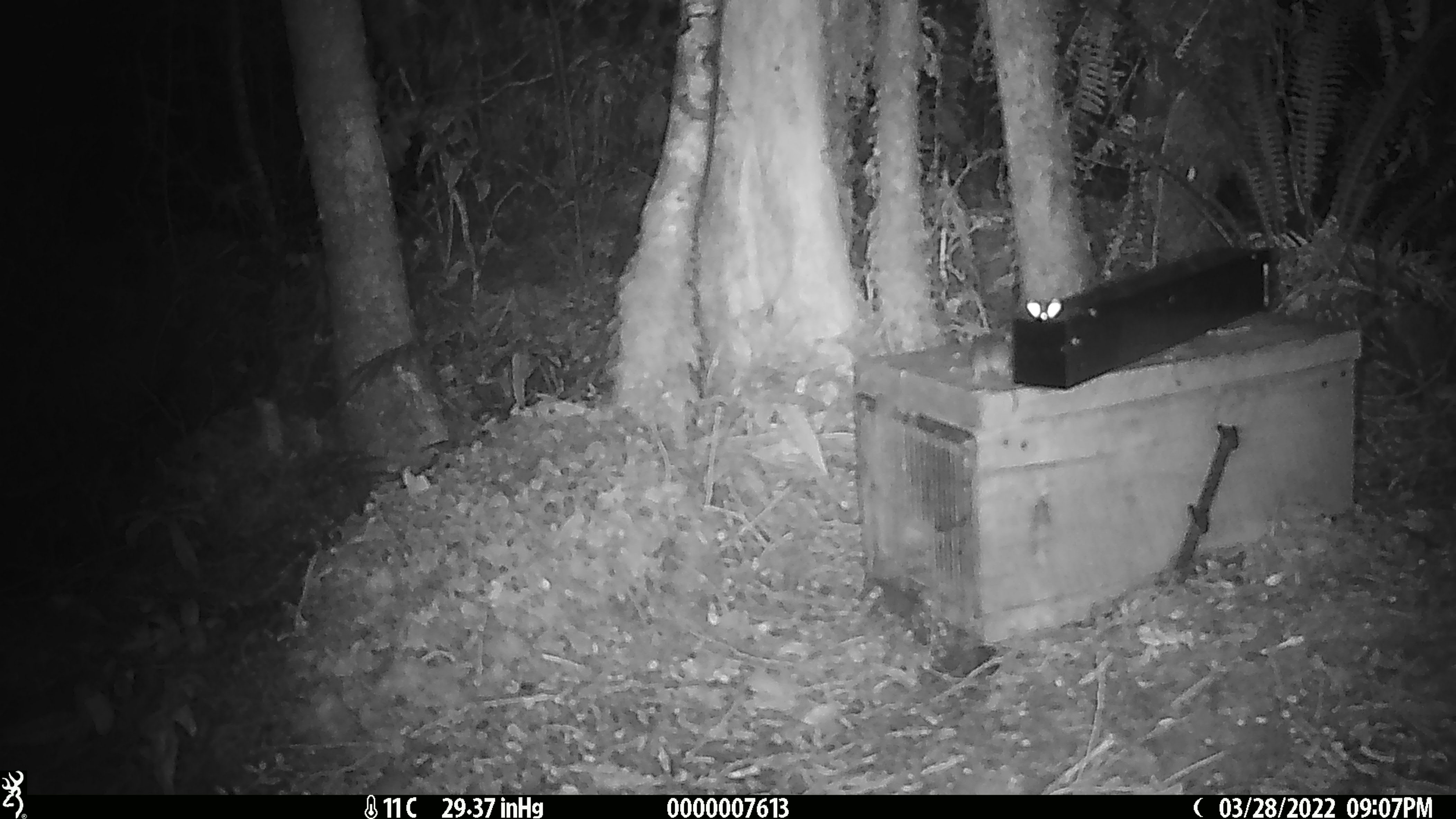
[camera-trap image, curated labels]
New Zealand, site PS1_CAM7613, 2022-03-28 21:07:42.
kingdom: Animalia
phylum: Chordata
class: Mammalia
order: Rodentia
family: Muridae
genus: Mus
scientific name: Mus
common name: mouse